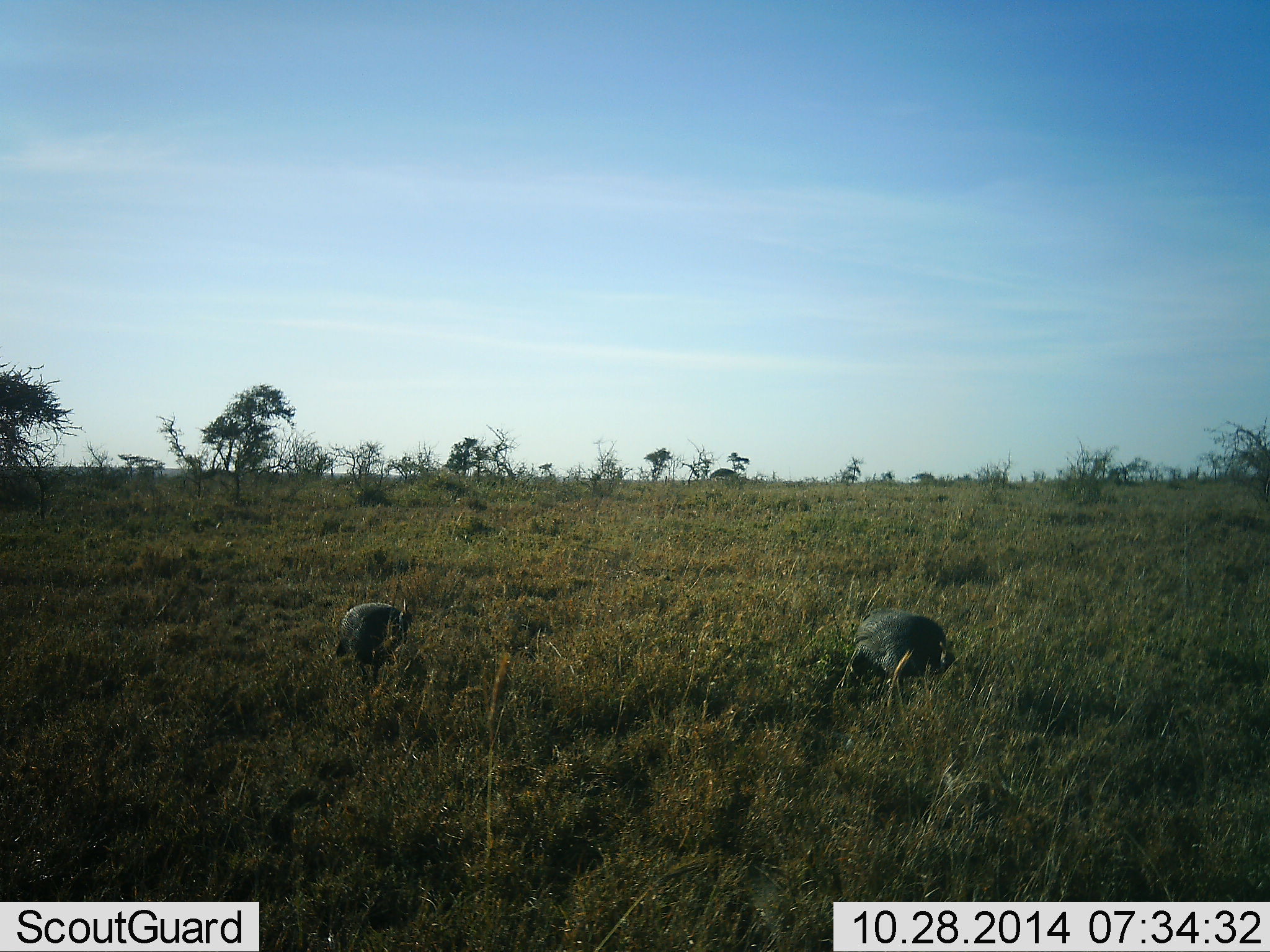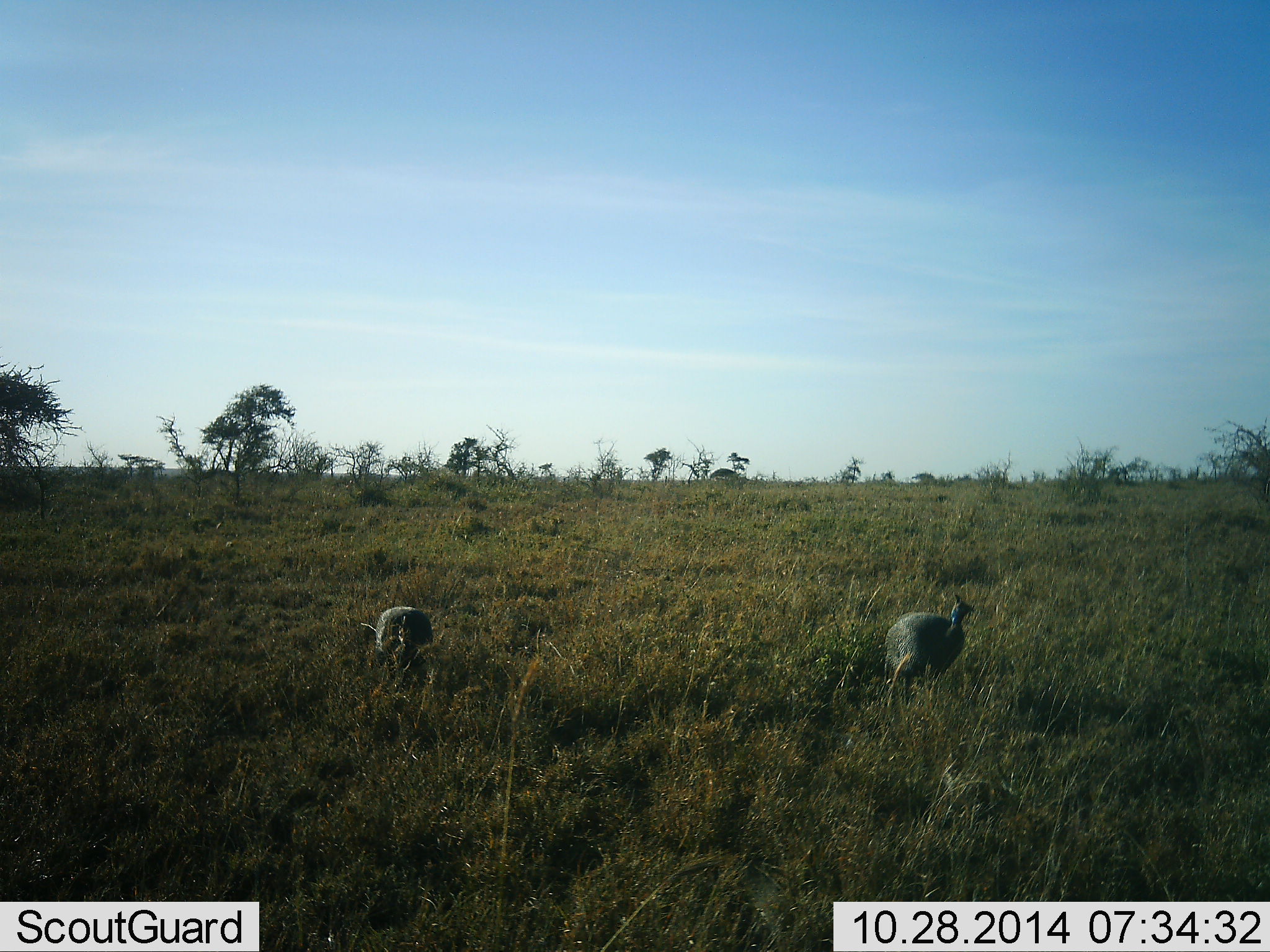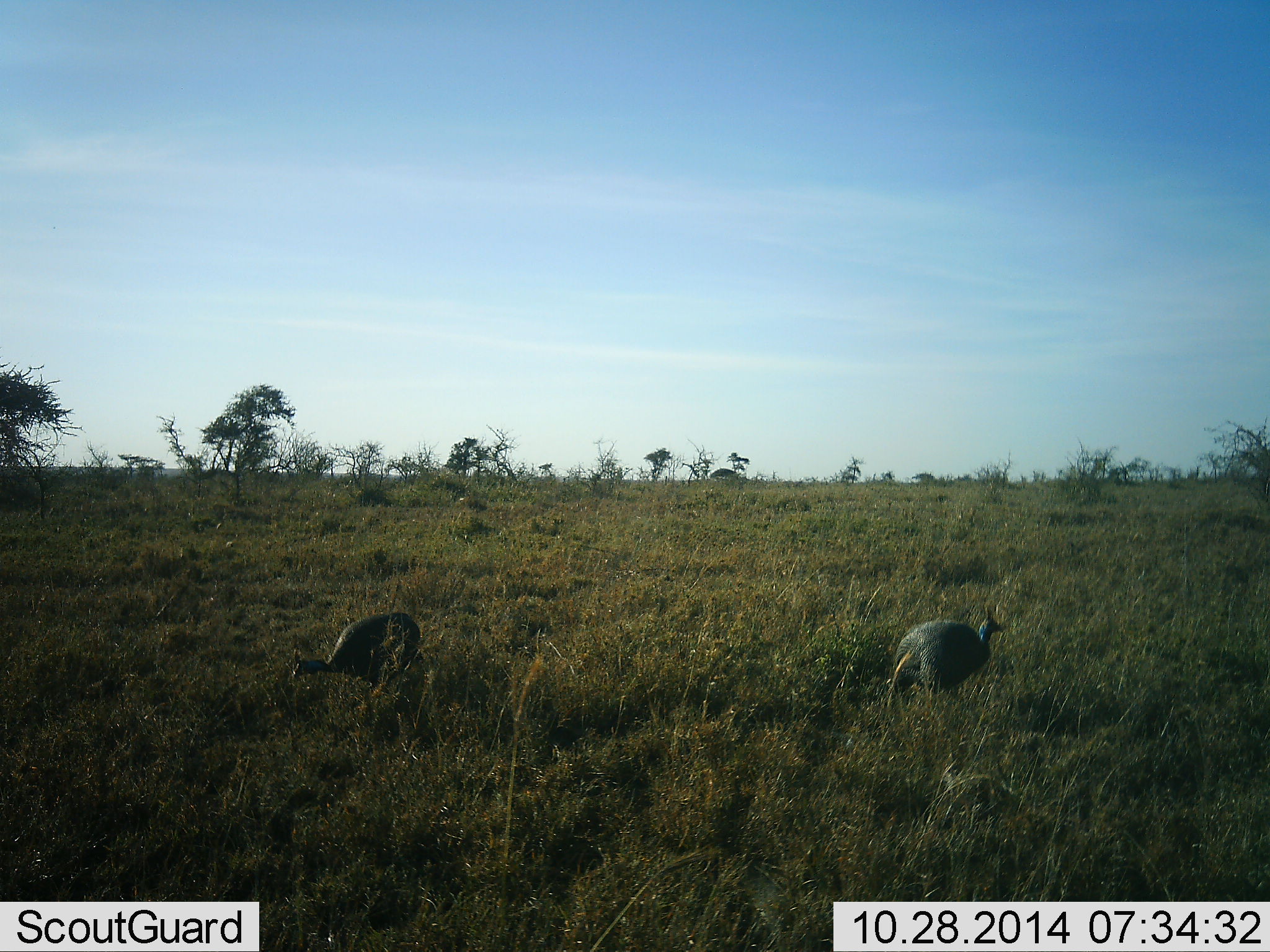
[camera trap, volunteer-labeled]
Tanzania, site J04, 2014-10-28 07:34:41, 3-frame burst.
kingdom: Animalia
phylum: Chordata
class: Aves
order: Galliformes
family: Numididae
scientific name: Numididae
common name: guinea fowl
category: guineafowl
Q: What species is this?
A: Guineafowl (guinea fowl) (Numididae).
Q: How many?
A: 2.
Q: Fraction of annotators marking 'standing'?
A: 20%.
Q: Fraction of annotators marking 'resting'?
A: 0%.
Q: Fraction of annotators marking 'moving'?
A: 80%.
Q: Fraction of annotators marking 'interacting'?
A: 0%.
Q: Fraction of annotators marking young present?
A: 0%.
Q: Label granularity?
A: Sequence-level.